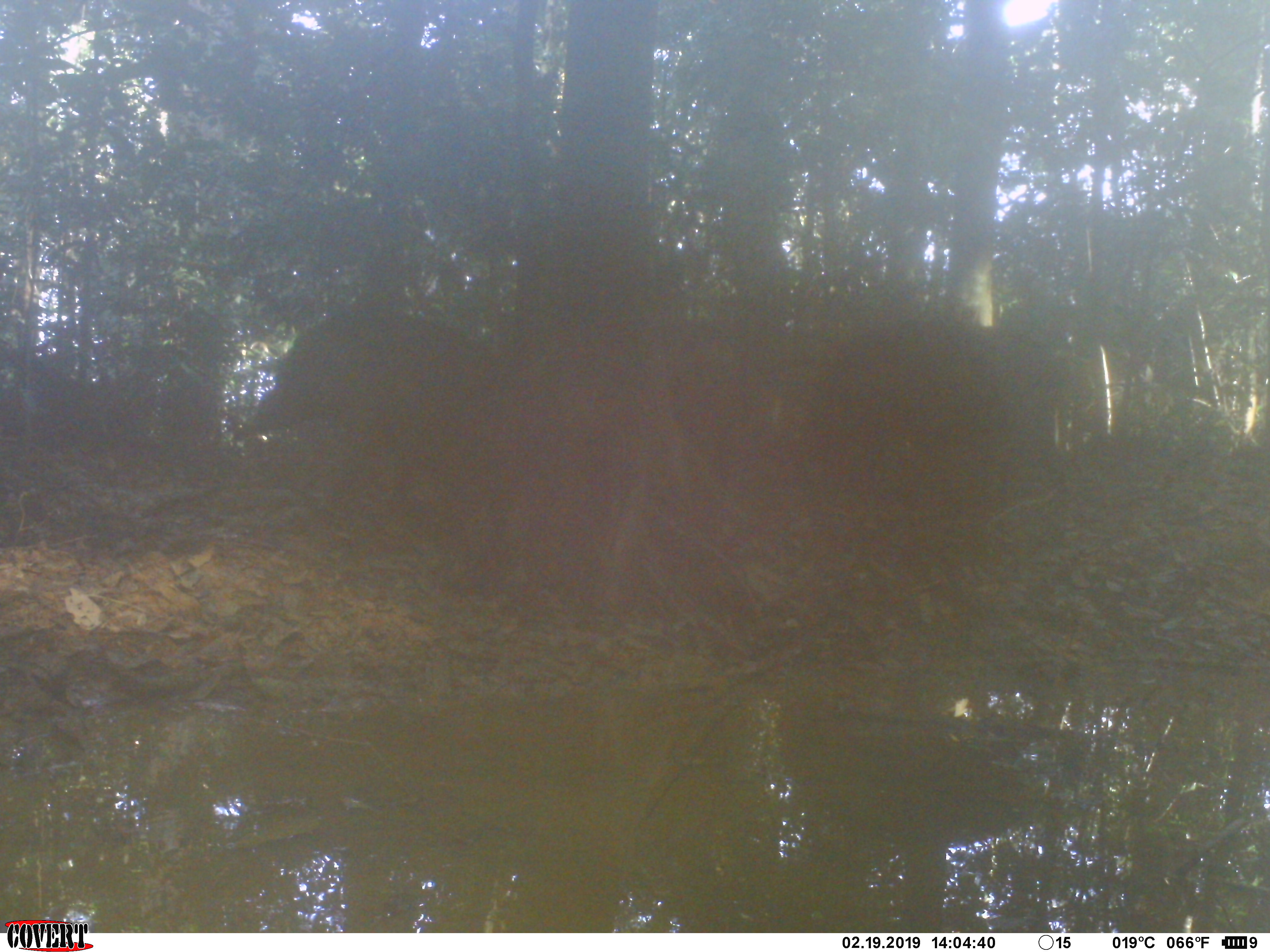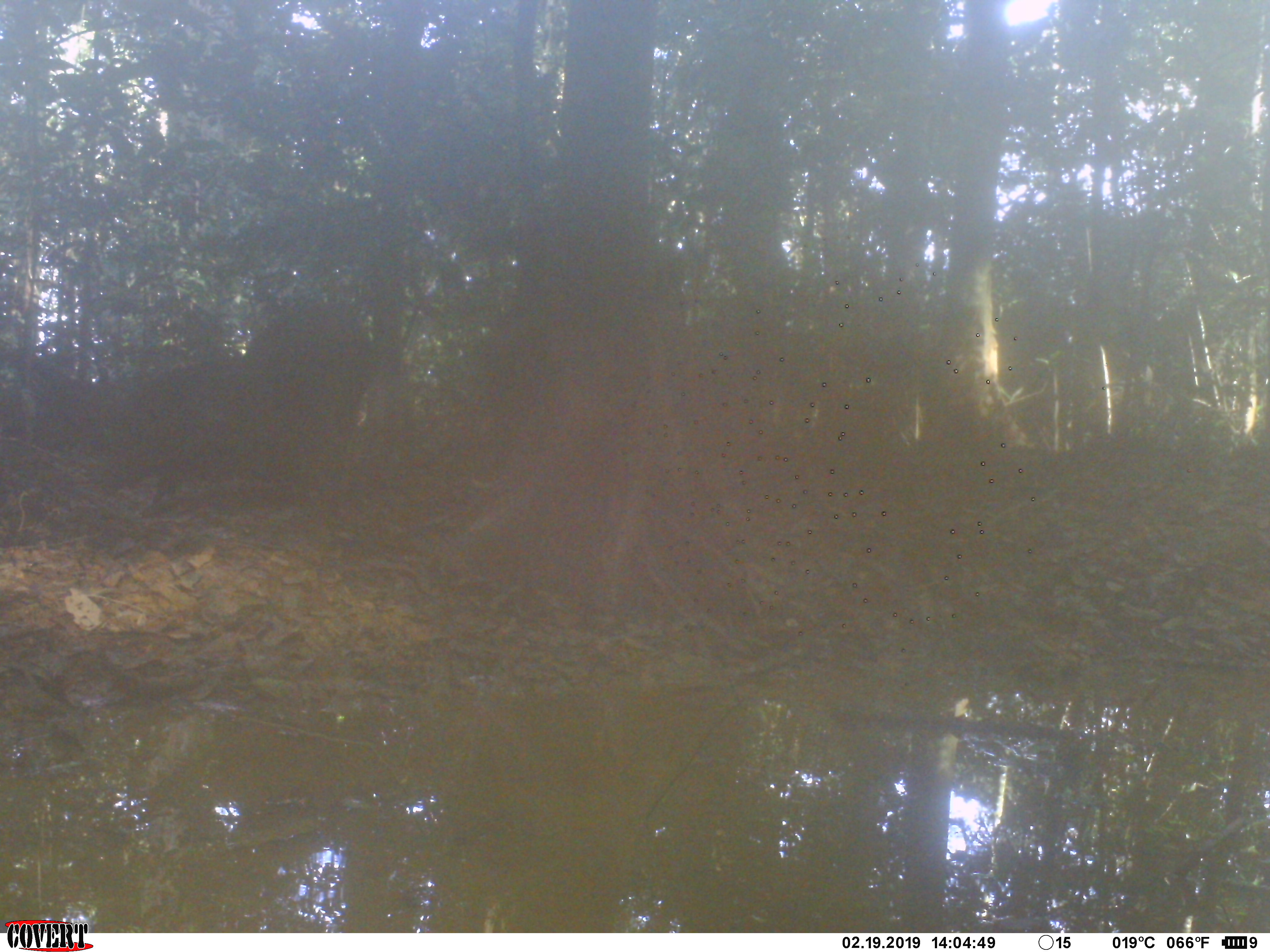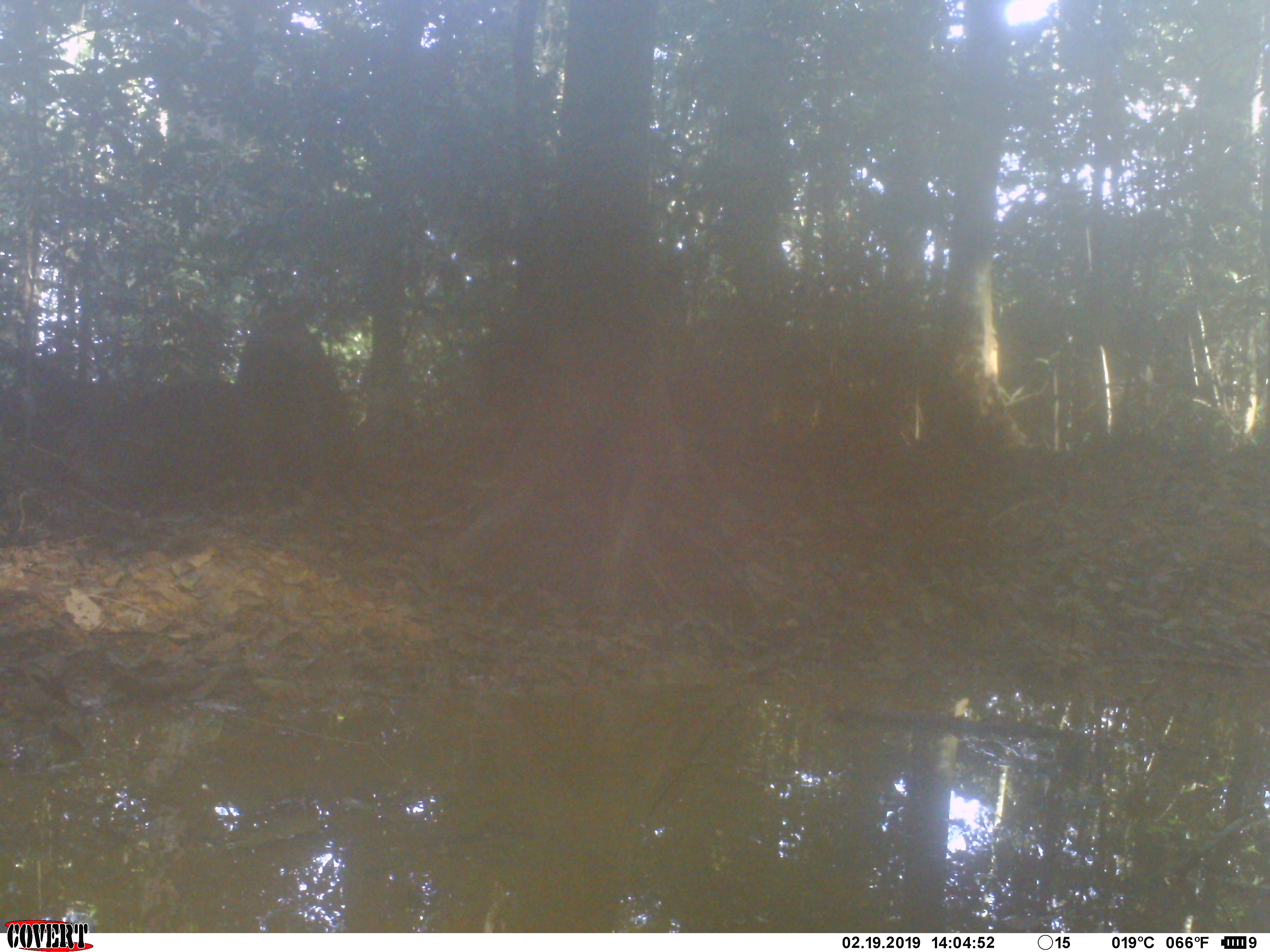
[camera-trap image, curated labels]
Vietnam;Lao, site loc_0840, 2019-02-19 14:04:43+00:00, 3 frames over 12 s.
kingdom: Animalia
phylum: Chordata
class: Mammalia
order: Artiodactyla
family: Suidae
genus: Sus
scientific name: Sus scrofa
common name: eurasian wild pig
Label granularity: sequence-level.